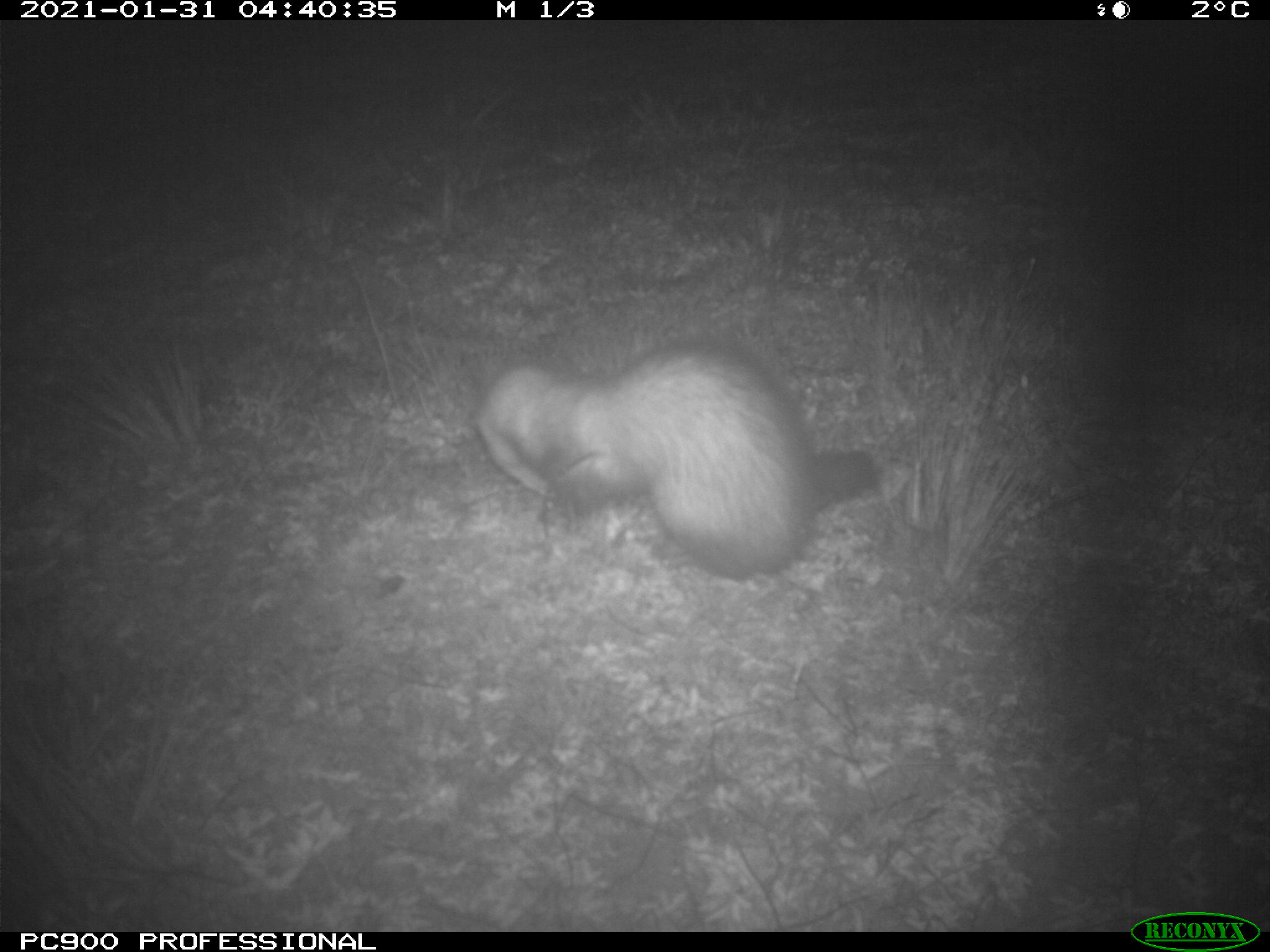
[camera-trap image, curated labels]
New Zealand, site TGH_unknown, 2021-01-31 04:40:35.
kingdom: Animalia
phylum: Chordata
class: Mammalia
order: Carnivora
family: Mustelidae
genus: Mustela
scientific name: Mustela furo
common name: ferret